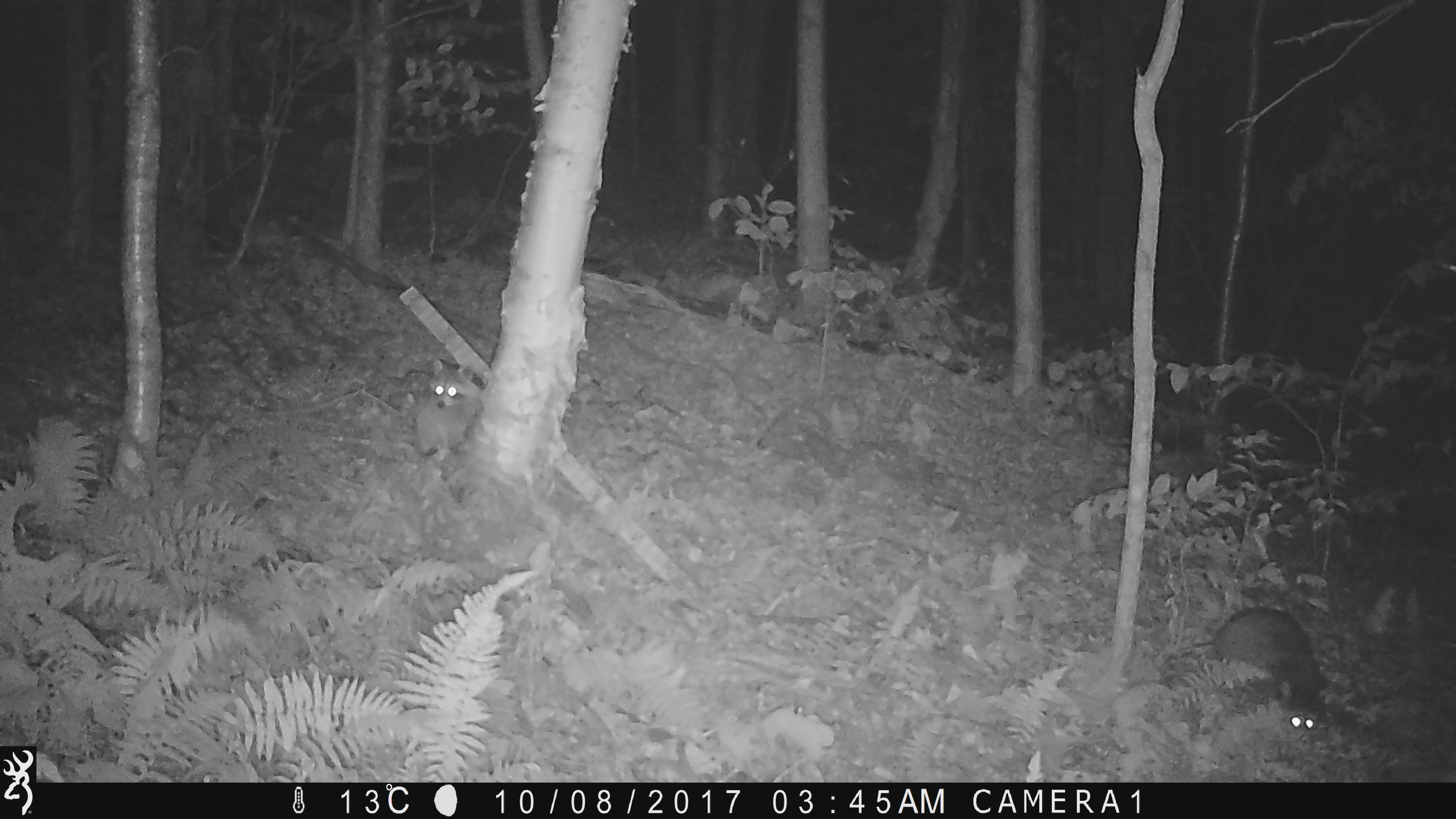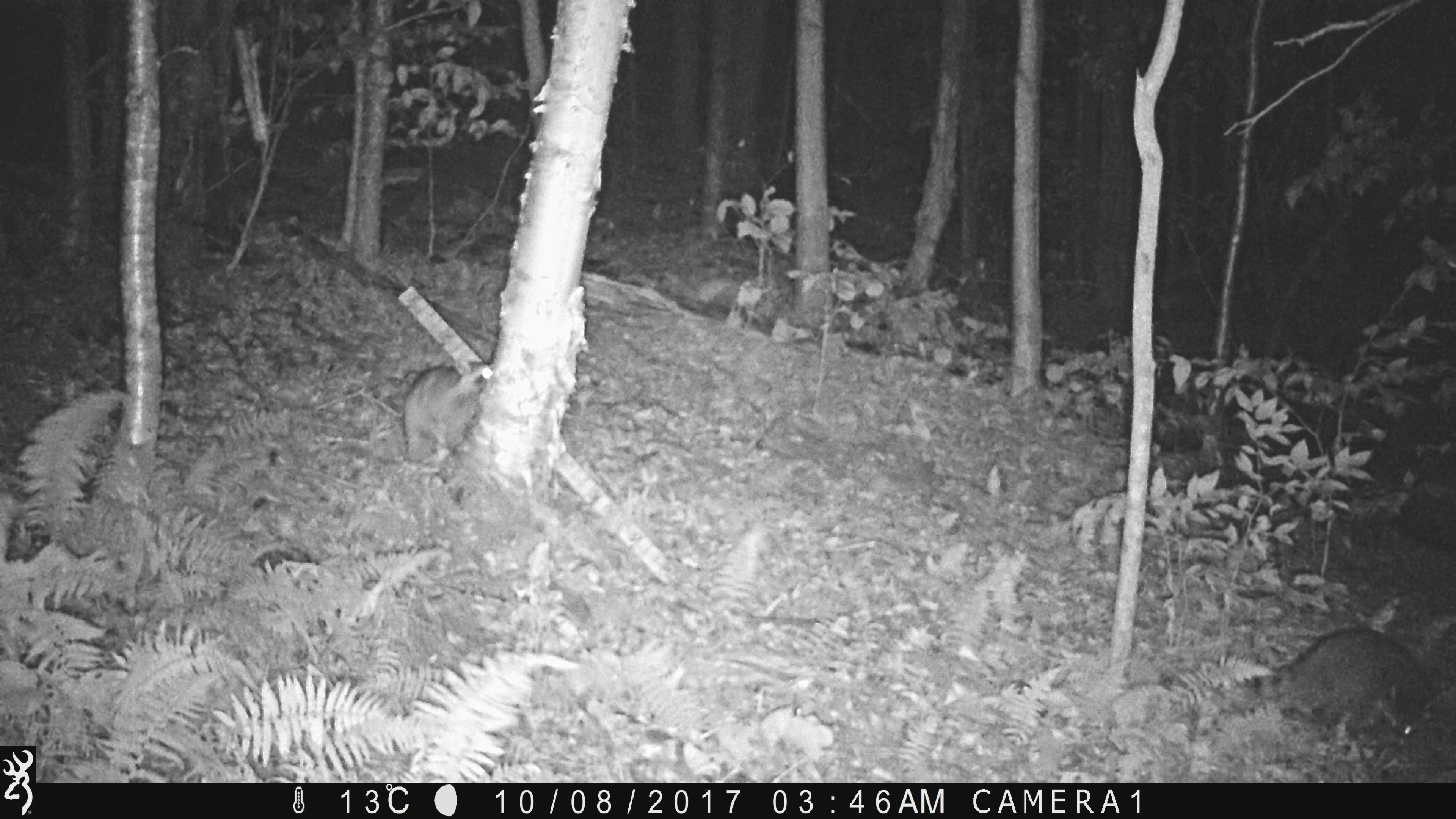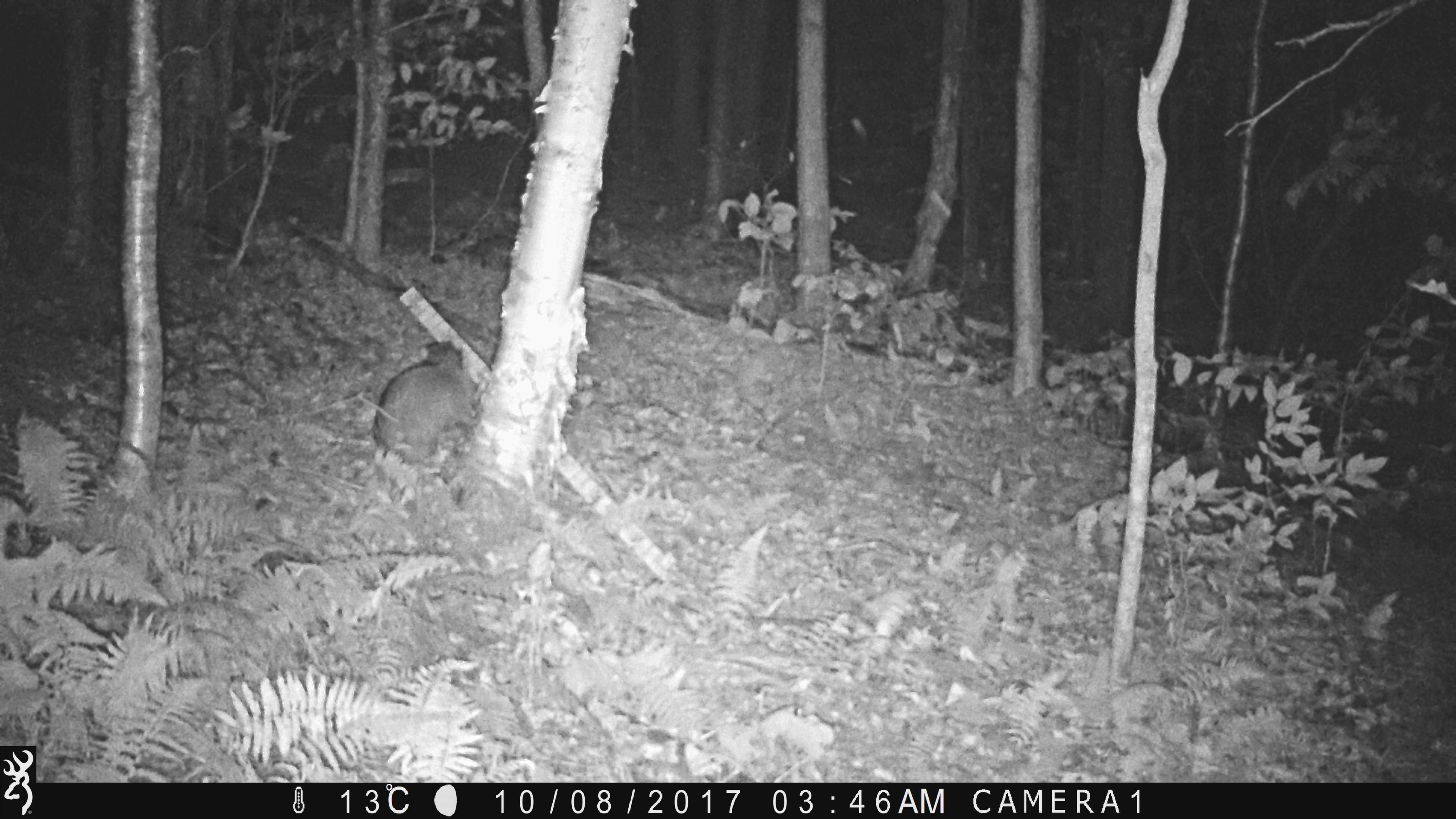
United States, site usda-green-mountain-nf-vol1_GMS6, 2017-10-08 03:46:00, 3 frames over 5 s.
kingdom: Animalia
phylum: Chordata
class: Mammalia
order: Carnivora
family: Procyonidae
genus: Procyon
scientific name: Procyon lotor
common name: raccoon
Raccoon (Procyon lotor).